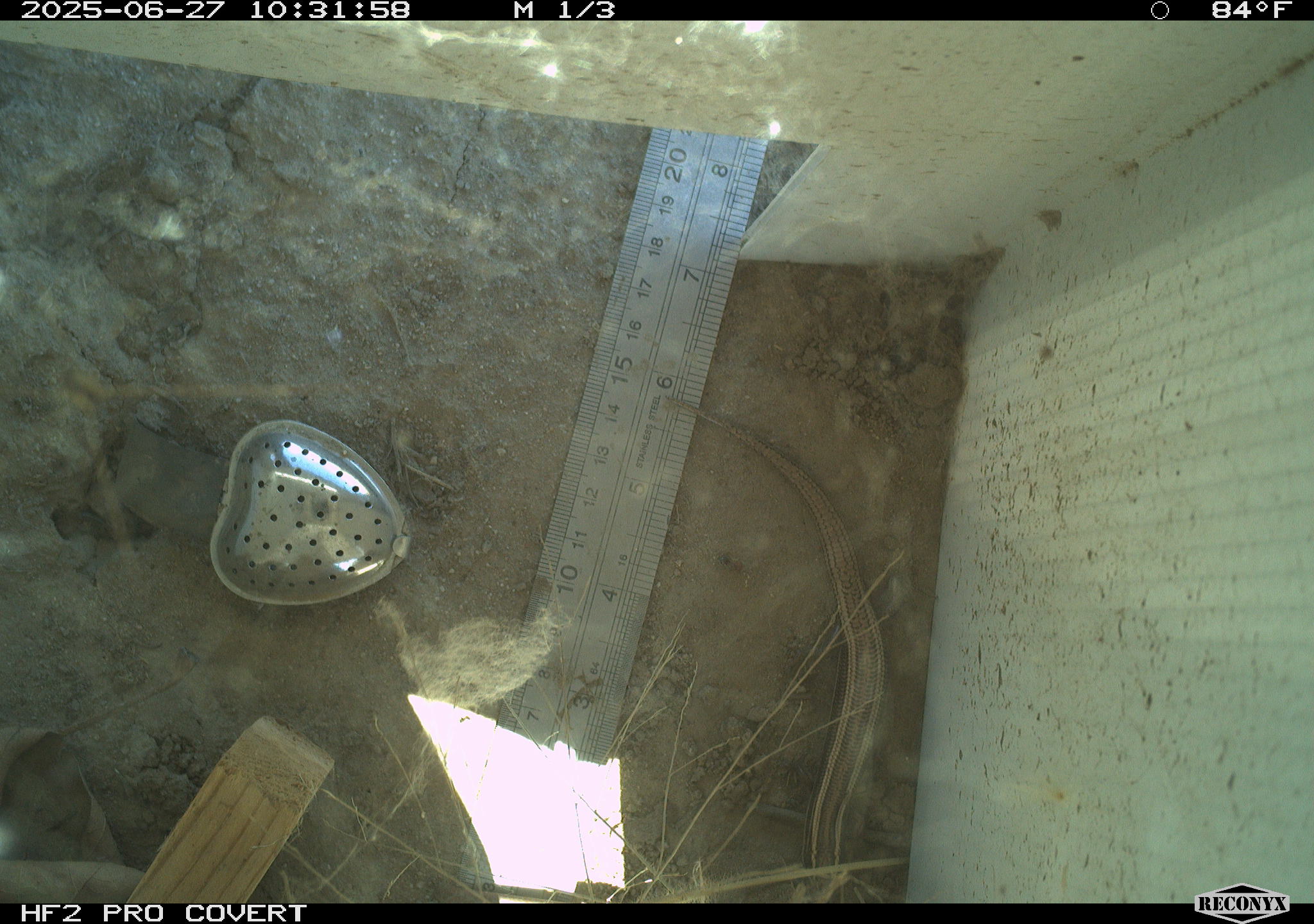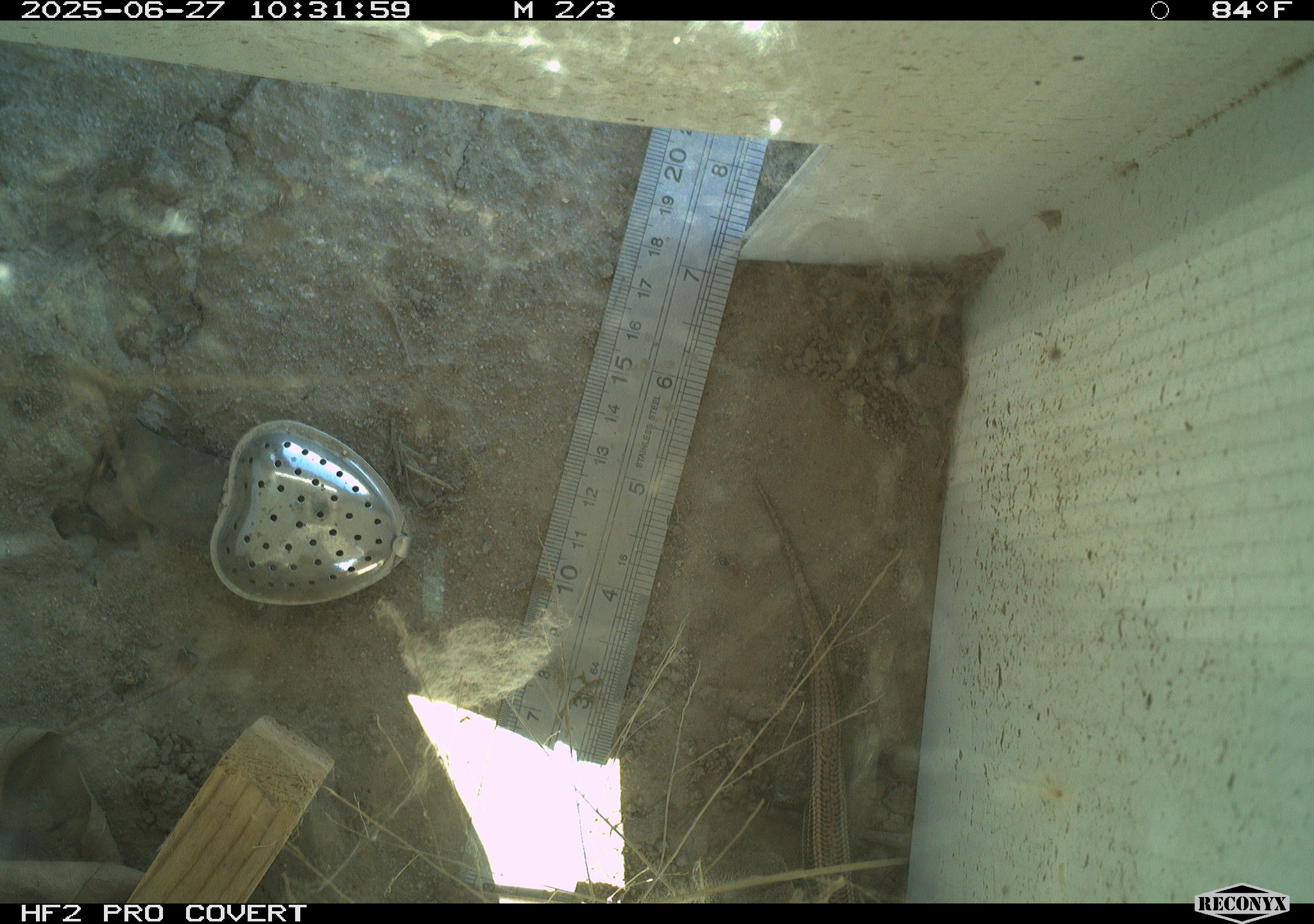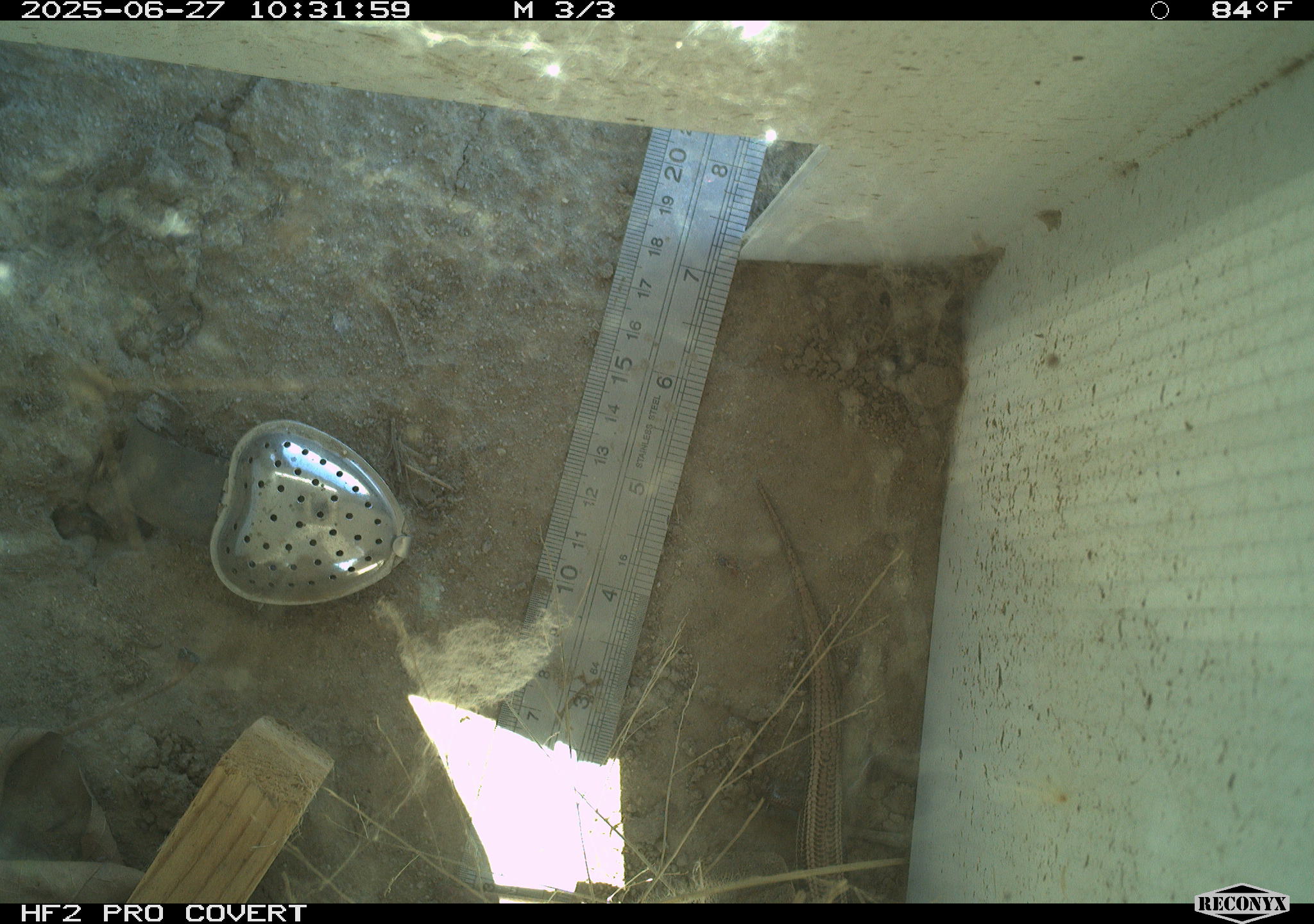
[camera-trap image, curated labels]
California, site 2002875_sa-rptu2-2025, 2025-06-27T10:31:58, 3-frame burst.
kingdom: Animalia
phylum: Chordata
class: Reptilia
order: Squamata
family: Scincidae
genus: Plestiodon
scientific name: Plestiodon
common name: blue-tailed skinks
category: plestiodon species